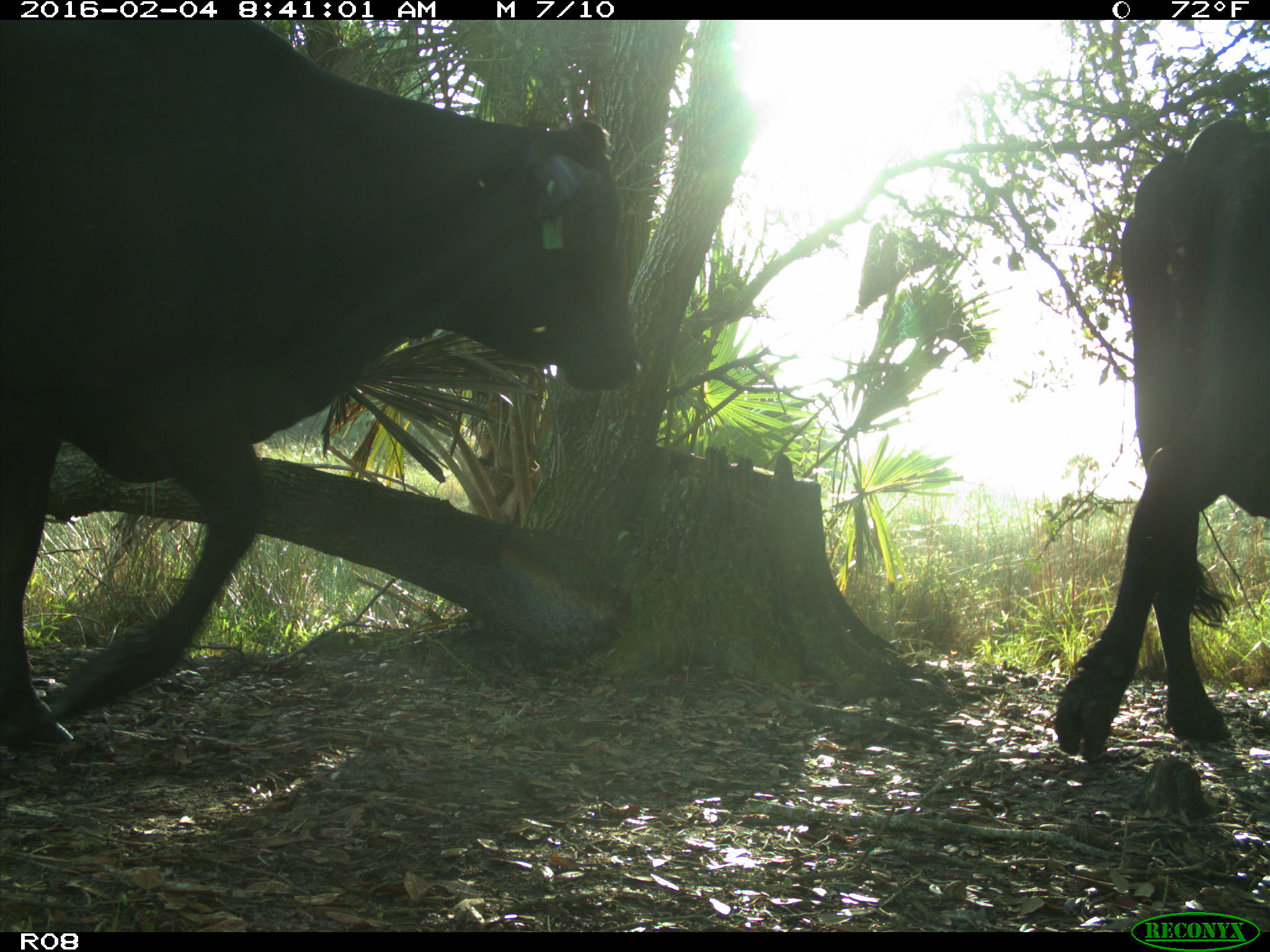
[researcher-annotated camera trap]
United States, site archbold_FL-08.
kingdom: Animalia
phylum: Chordata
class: Mammalia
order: Artiodactyla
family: Bovidae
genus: Bos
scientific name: Bos taurus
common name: domestic cow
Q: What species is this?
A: Bos taurus (domestic cow).